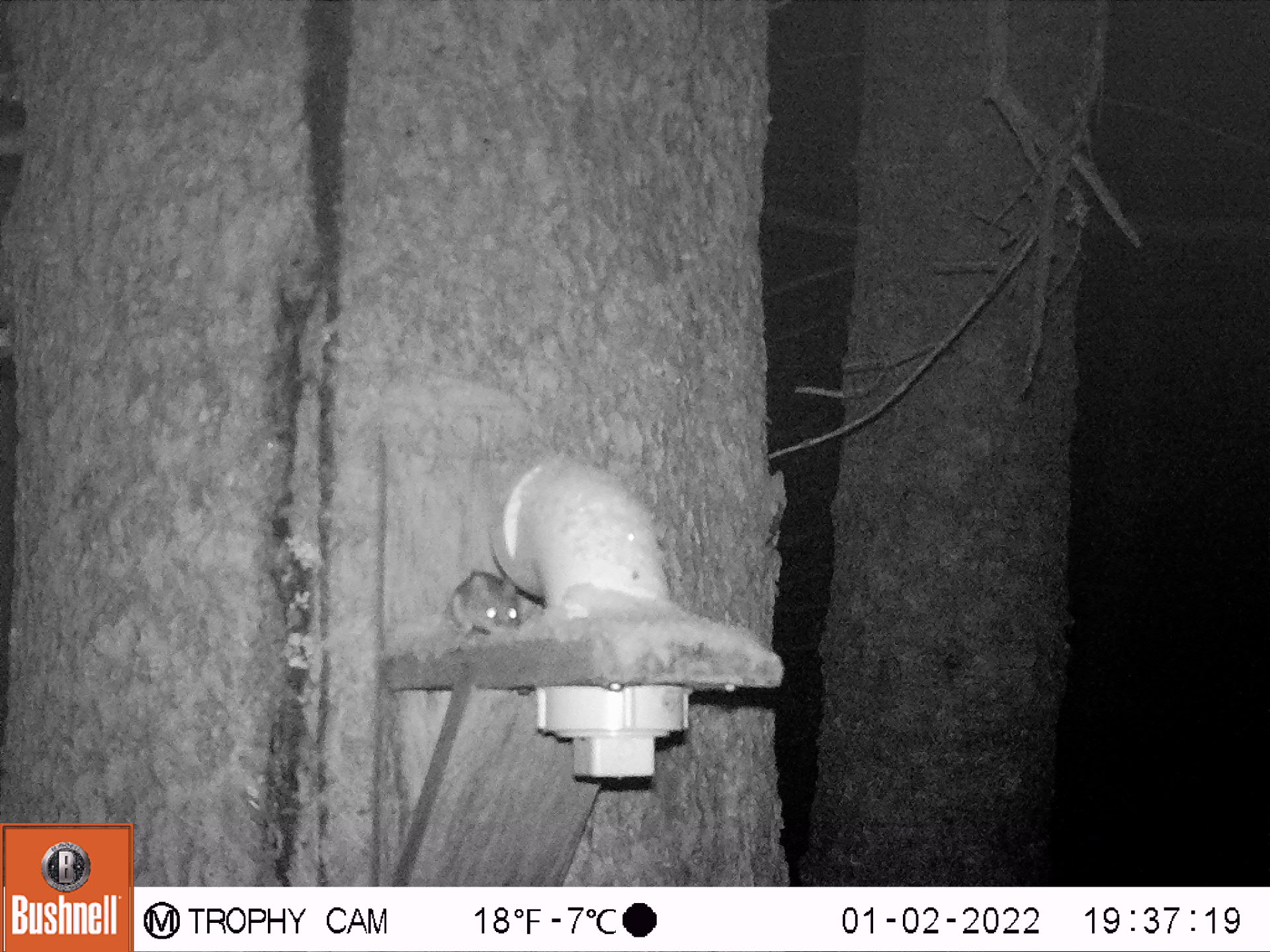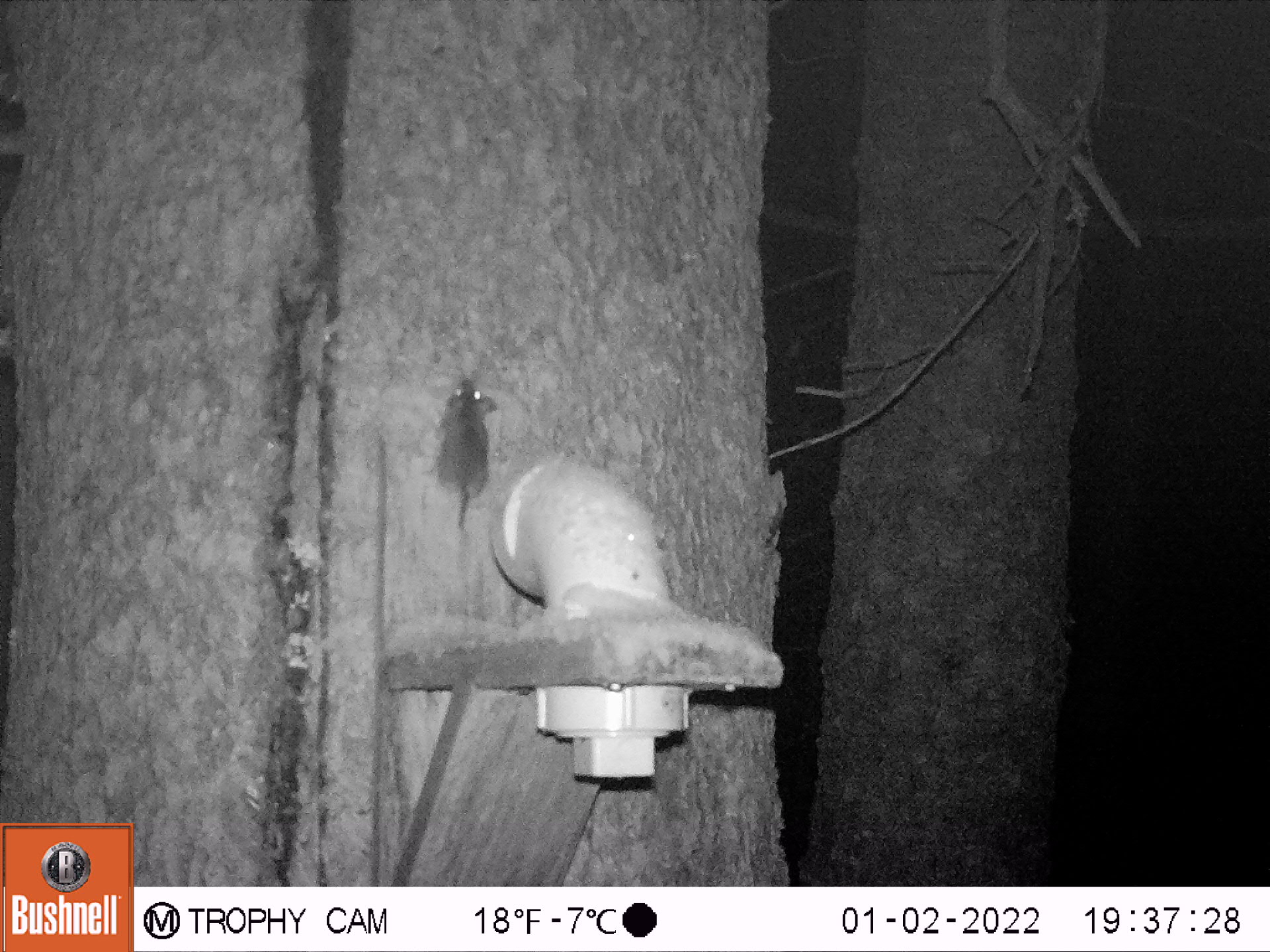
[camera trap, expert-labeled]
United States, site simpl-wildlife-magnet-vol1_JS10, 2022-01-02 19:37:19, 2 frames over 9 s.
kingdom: Animalia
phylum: Chordata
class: Mammalia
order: Rodentia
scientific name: Rodentia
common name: mouse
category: mouse sp.